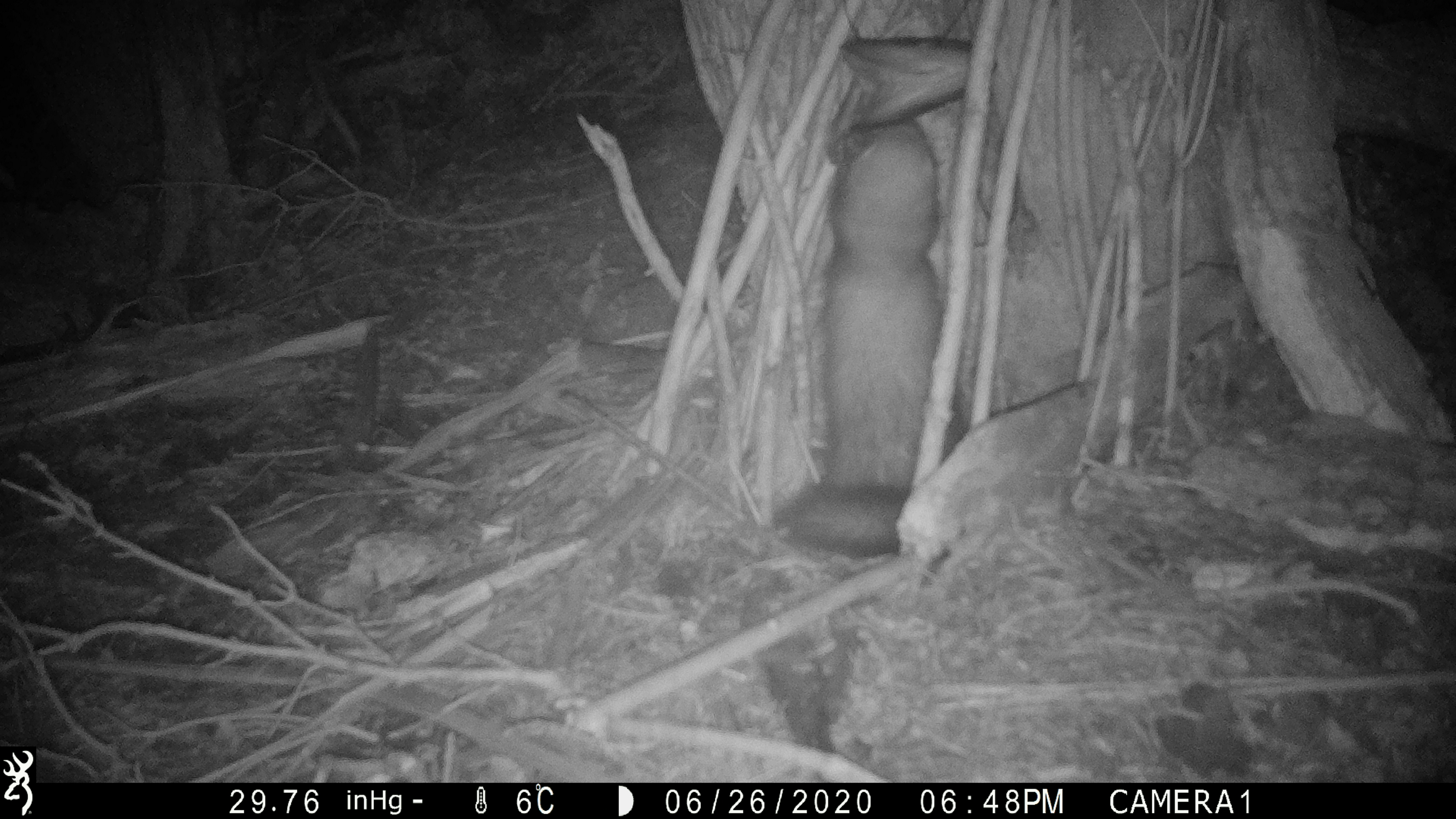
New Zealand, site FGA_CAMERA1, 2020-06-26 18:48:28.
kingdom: Animalia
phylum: Chordata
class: Mammalia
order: Carnivora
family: Mustelidae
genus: Mustela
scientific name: Mustela furo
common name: ferret